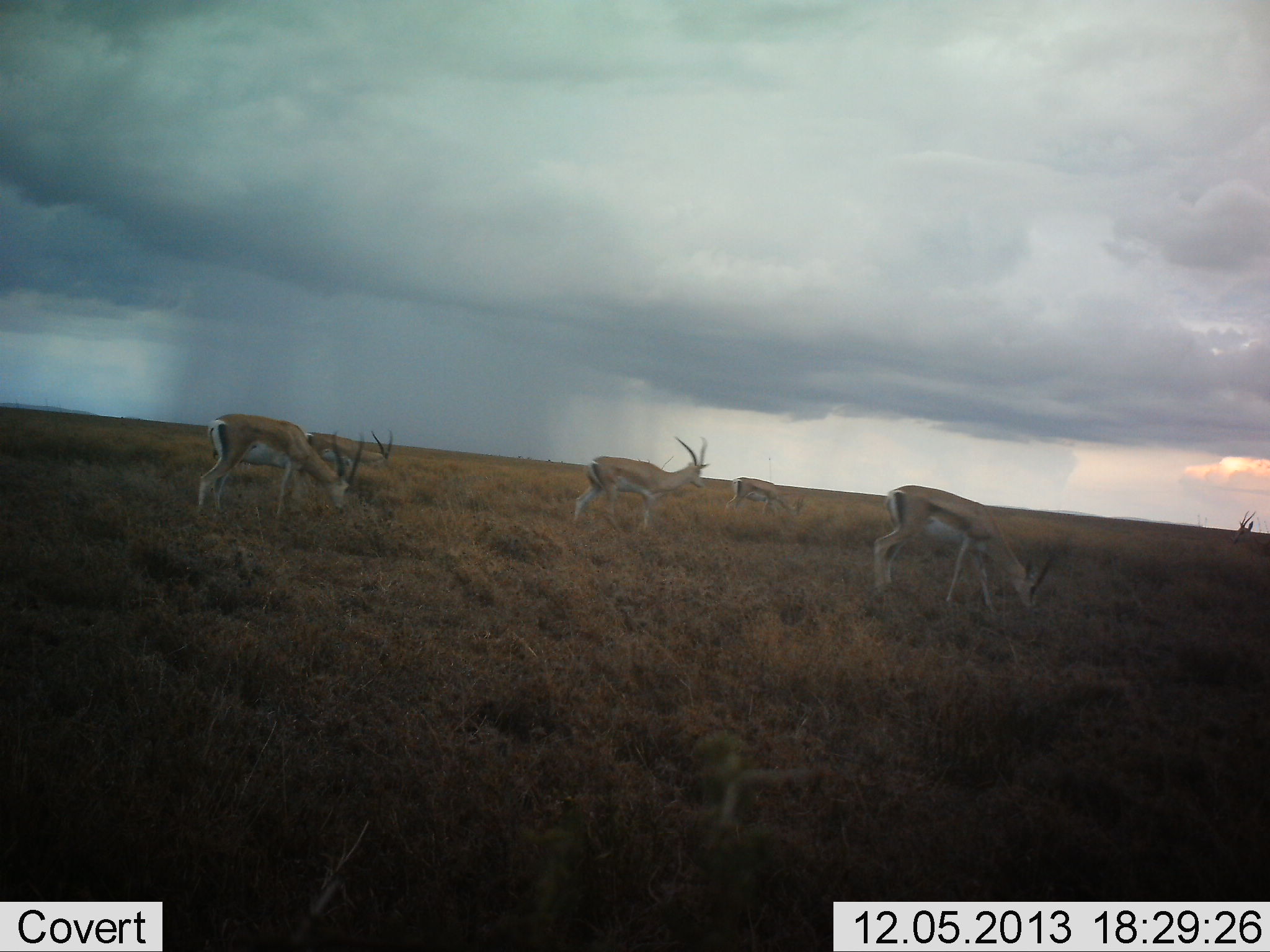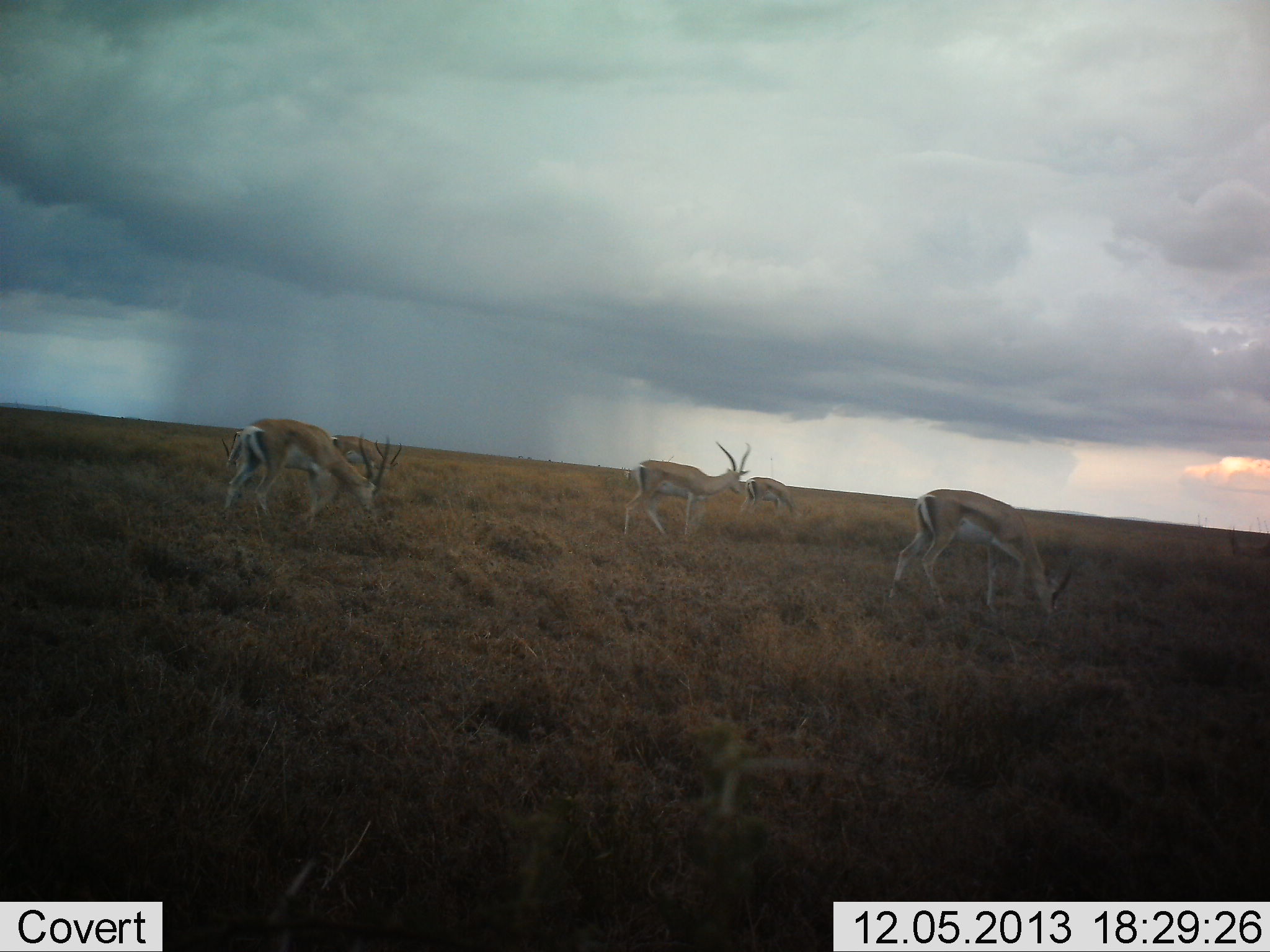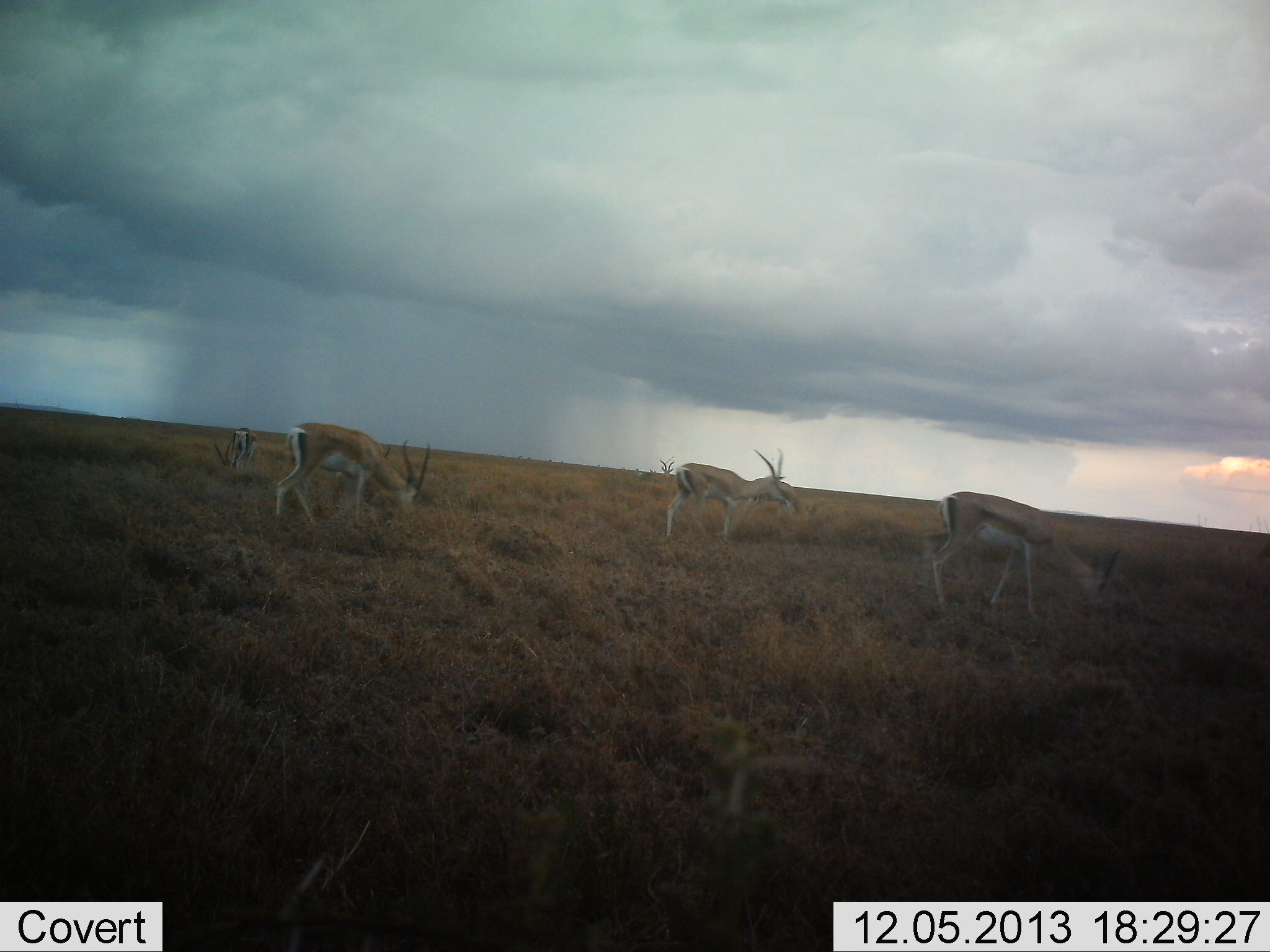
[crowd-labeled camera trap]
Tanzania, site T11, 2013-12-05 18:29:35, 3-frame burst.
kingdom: Animalia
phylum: Chordata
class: Mammalia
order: Artiodactyla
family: Bovidae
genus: Nanger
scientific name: Nanger granti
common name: grant's gazelle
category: gazellegrants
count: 6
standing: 30%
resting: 0%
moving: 60%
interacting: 10%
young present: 0%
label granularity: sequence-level